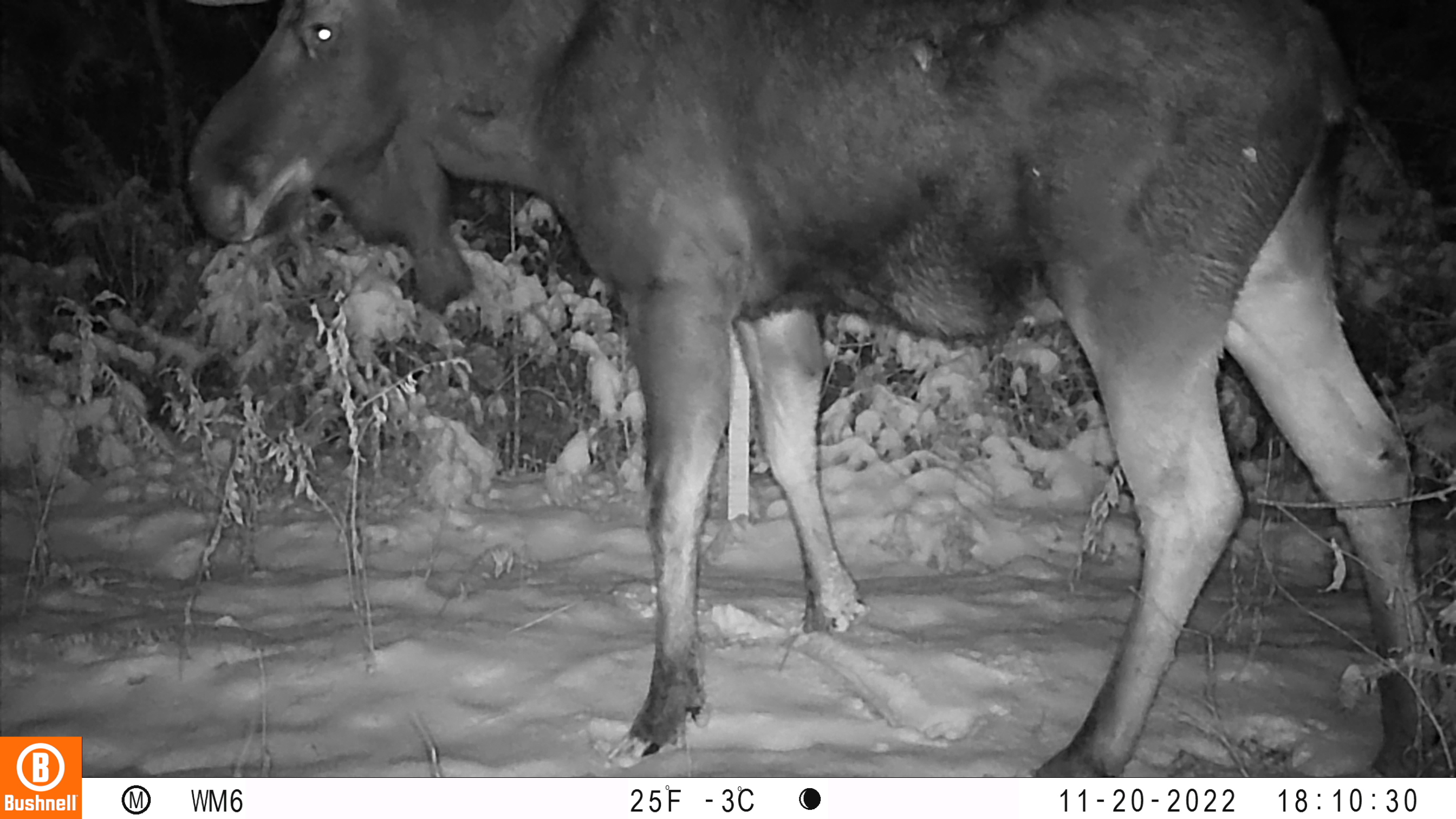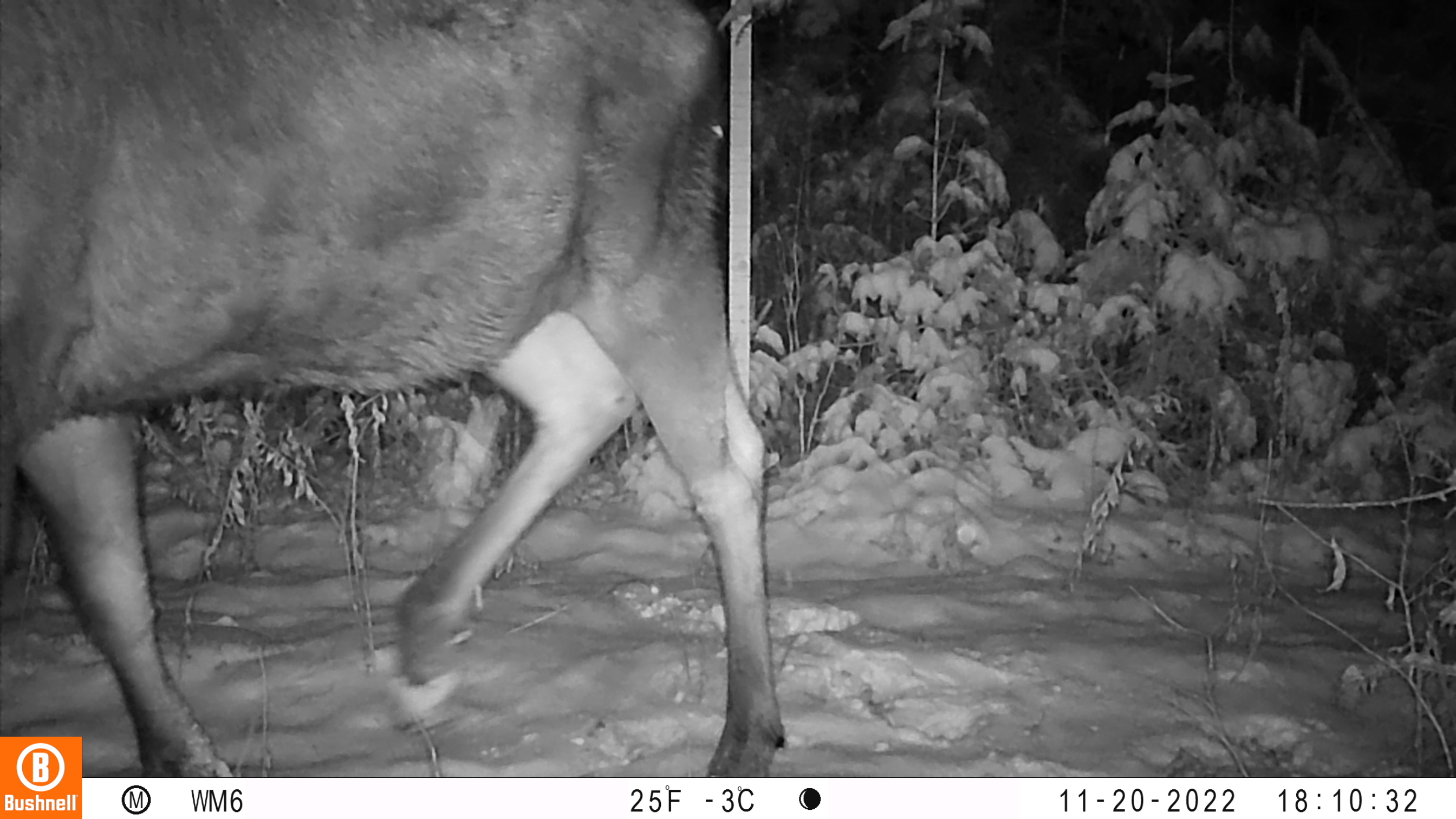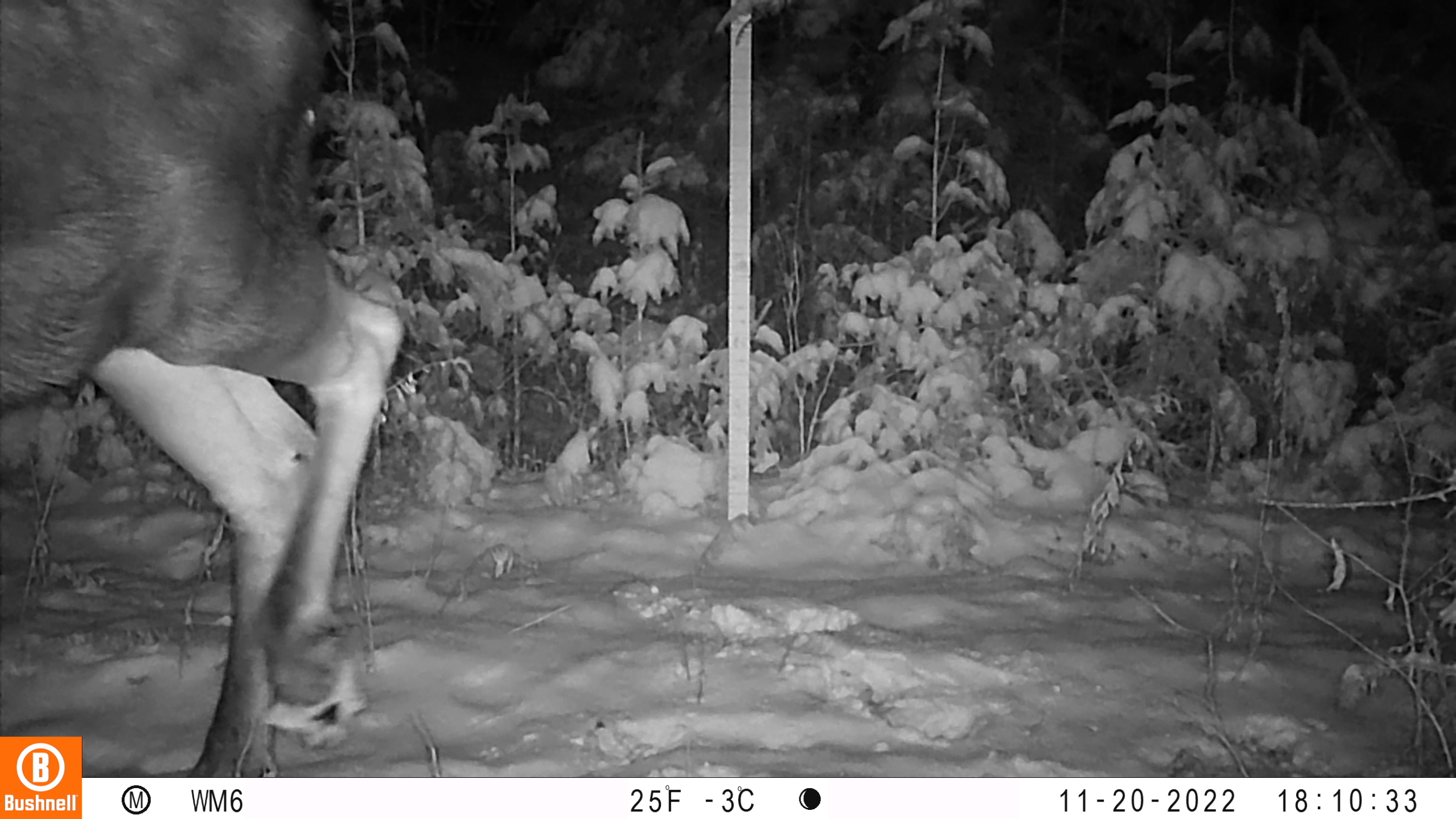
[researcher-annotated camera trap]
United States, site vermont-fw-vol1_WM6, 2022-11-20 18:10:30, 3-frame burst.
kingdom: Animalia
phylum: Chordata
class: Mammalia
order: Artiodactyla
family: Cervidae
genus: Alces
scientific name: Alces alces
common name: moose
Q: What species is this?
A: Moose (Alces alces).